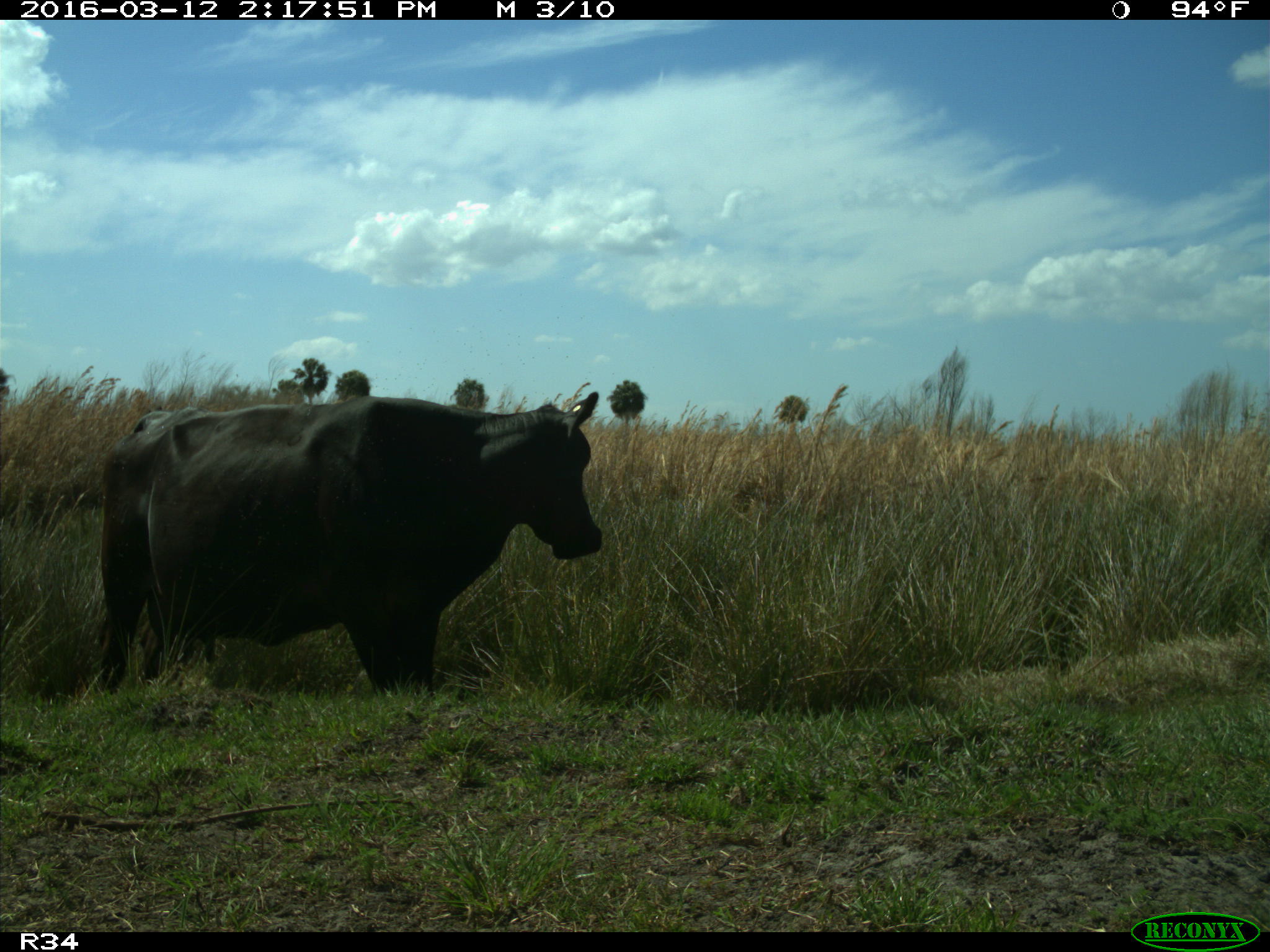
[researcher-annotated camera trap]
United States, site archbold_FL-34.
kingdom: Animalia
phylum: Chordata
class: Mammalia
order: Artiodactyla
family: Bovidae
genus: Bos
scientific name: Bos taurus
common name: domestic cow